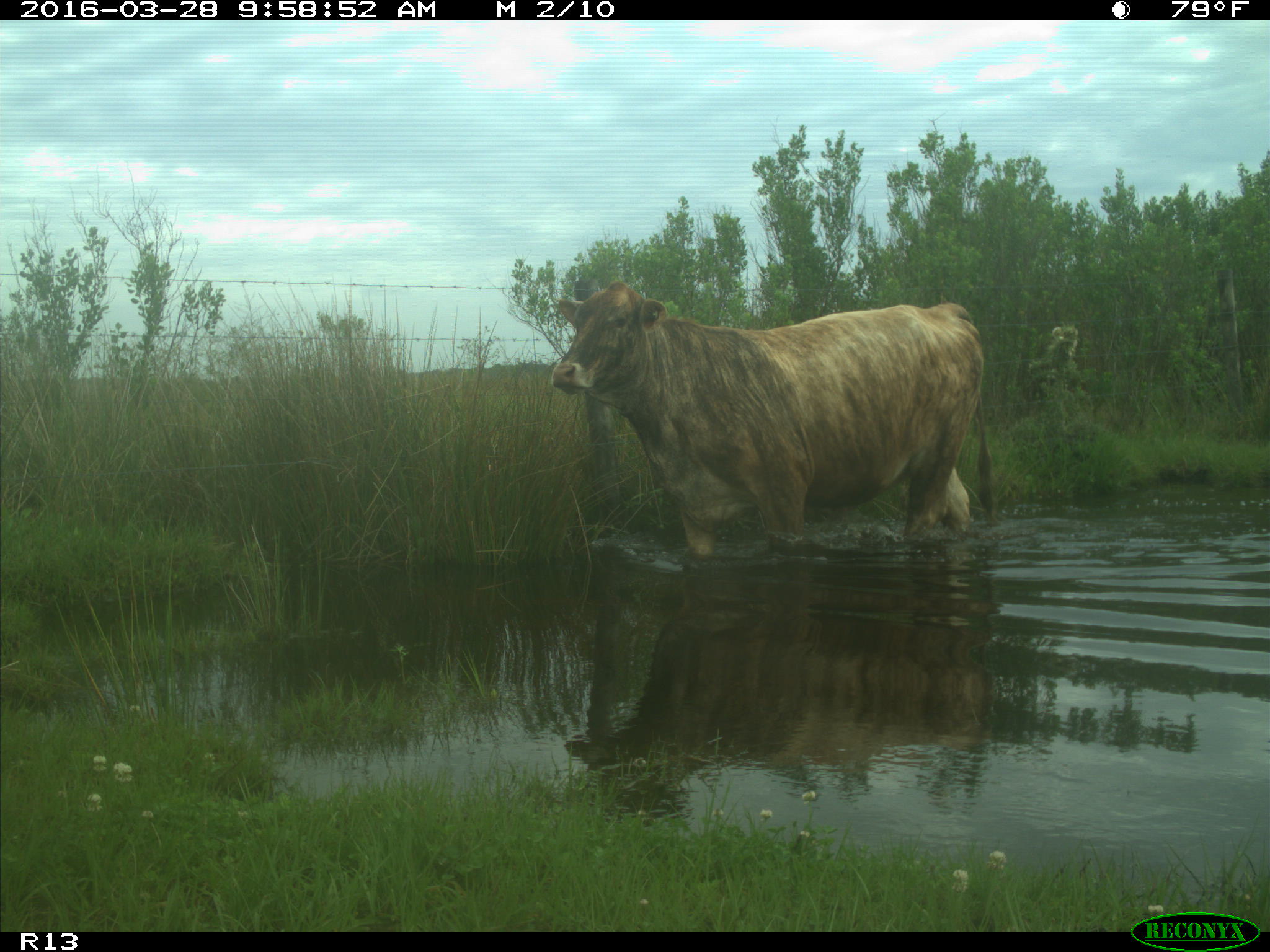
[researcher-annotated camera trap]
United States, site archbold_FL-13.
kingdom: Animalia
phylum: Chordata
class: Mammalia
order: Artiodactyla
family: Bovidae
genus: Bos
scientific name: Bos taurus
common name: domestic cow